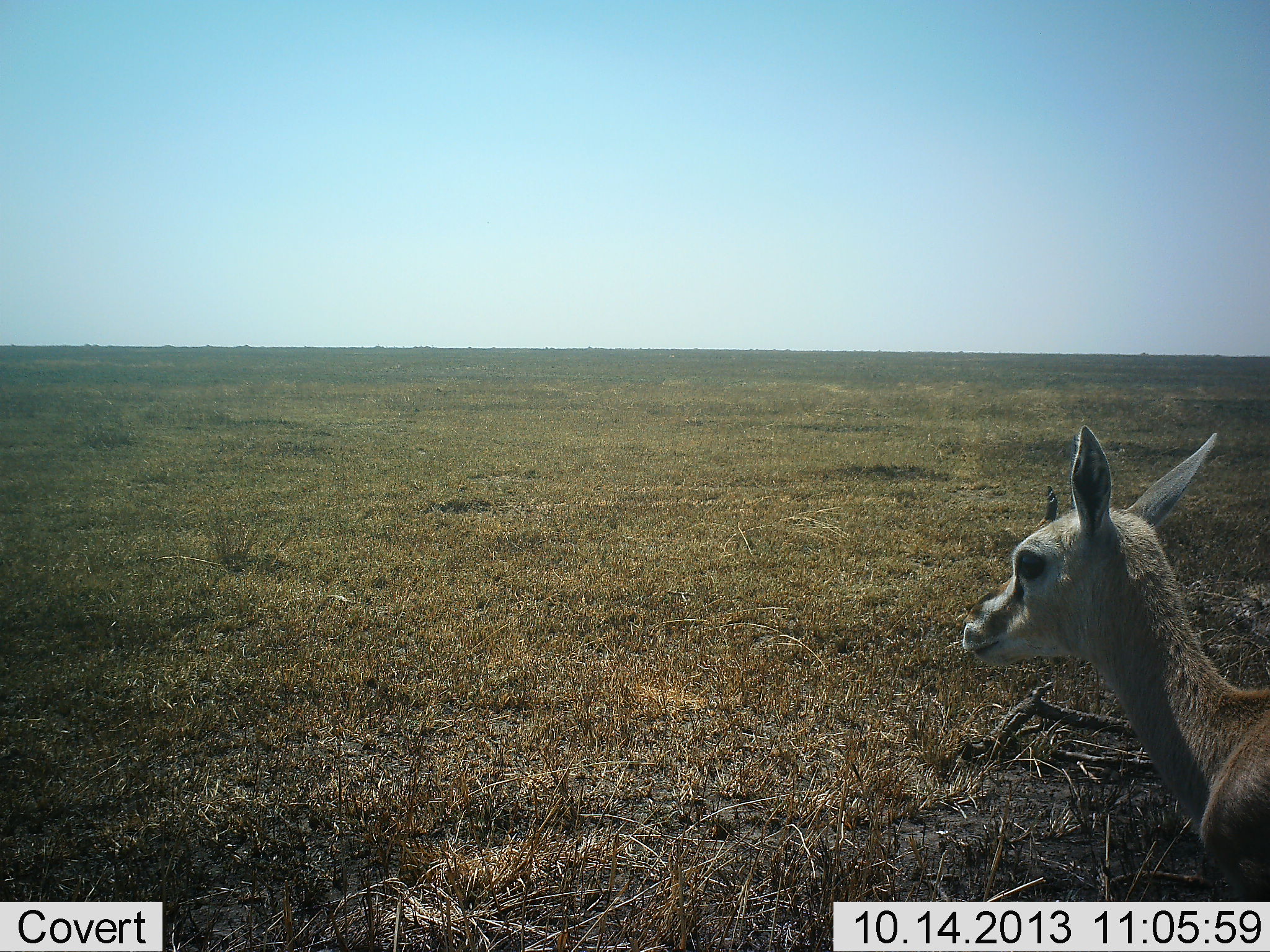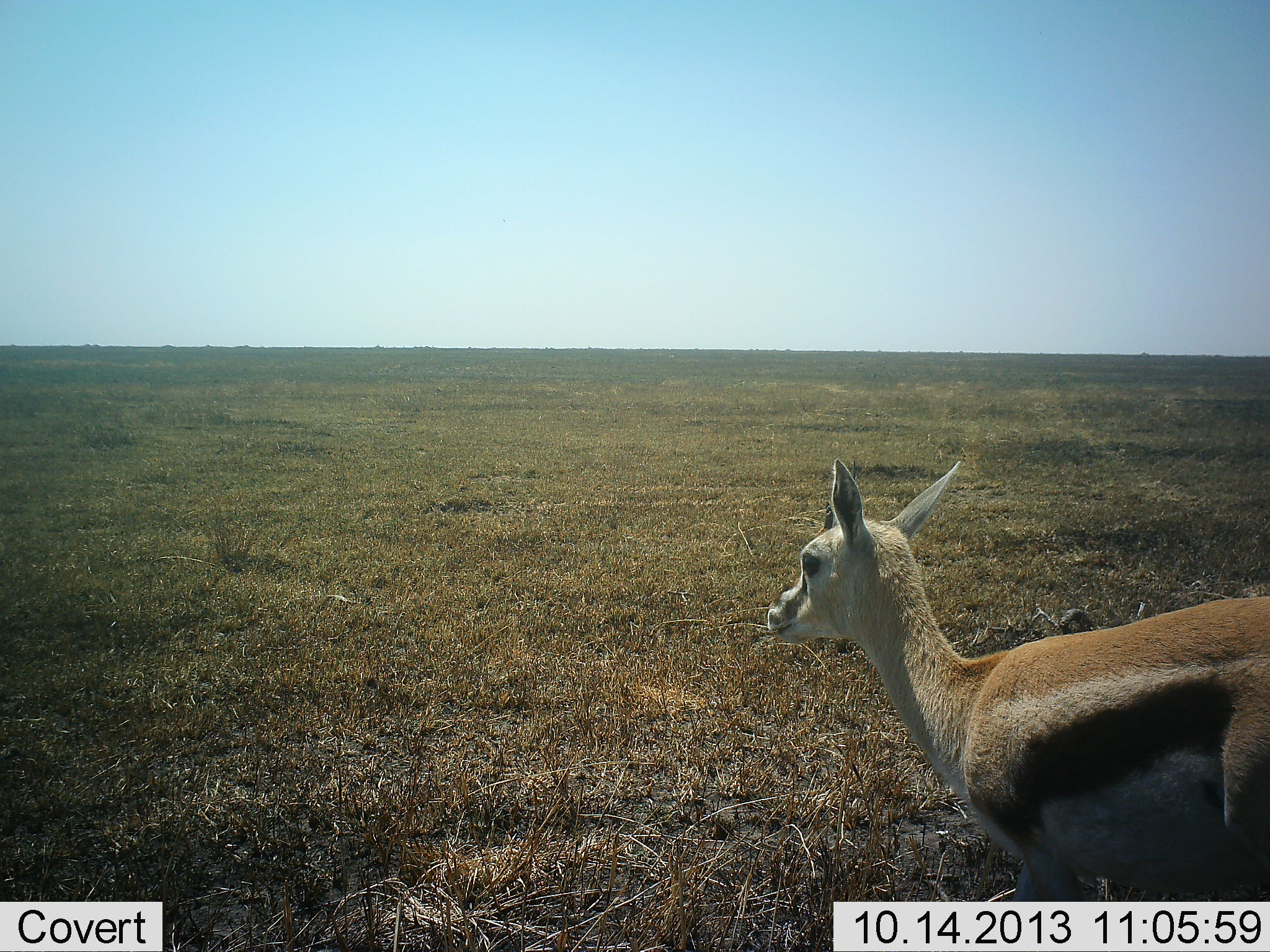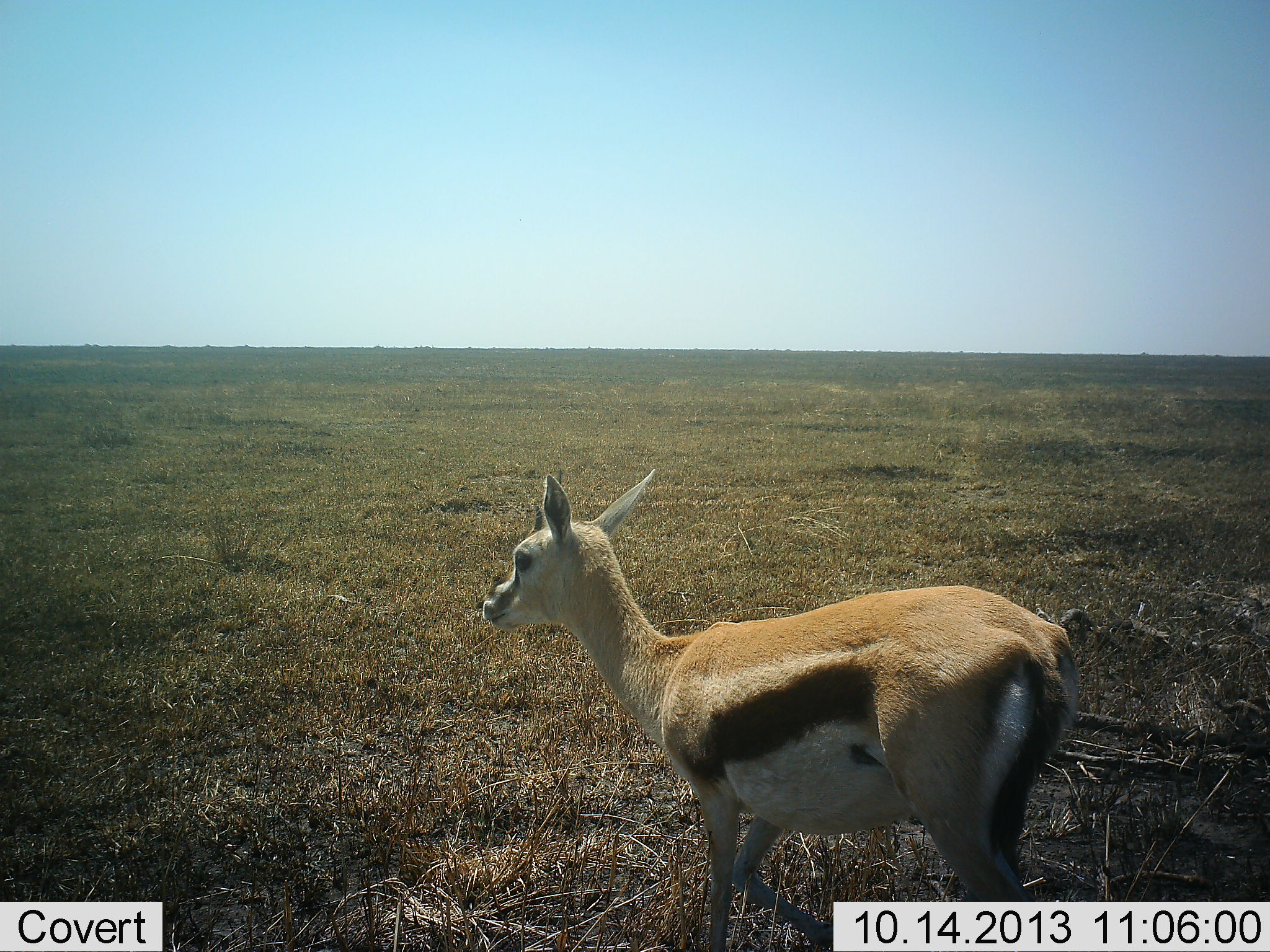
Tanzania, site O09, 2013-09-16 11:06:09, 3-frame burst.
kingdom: Animalia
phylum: Chordata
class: Mammalia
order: Artiodactyla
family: Bovidae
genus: Eudorcas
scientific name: Eudorcas thomsonii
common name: thomson's gazelle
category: gazellethomsons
Gazellethomsons (thomson's gazelle) (Eudorcas thomsonii), count 1. Behavior (volunteer vote fractions): standing 10%, resting 0%, moving 90%, interacting 0%. Young present (vote fraction): 20%. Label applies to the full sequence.